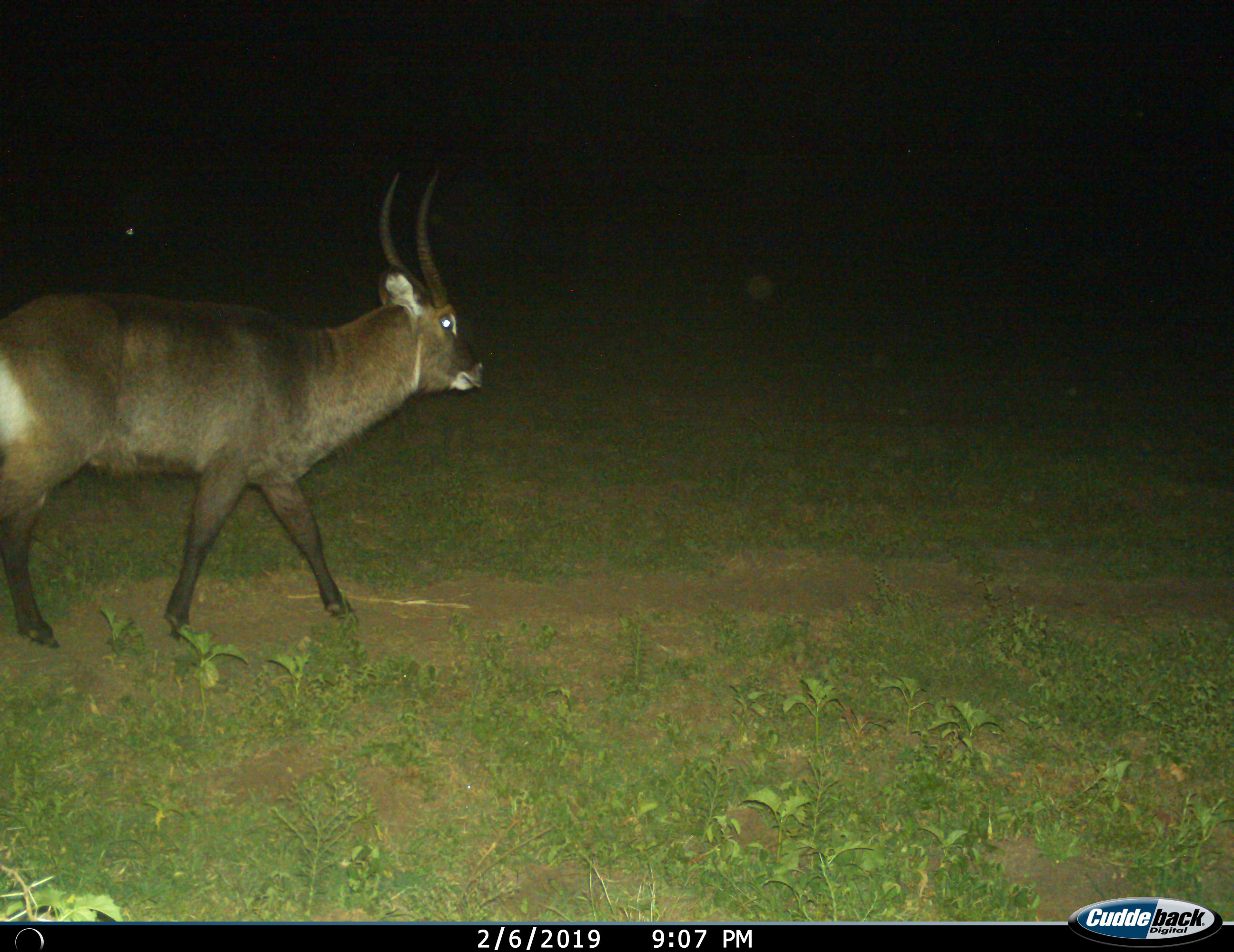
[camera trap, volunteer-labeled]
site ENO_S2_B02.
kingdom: Animalia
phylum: Chordata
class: Mammalia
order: Artiodactyla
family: Bovidae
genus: Kobus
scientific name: Kobus ellipsiprymnus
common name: waterbuck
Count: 1.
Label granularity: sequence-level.